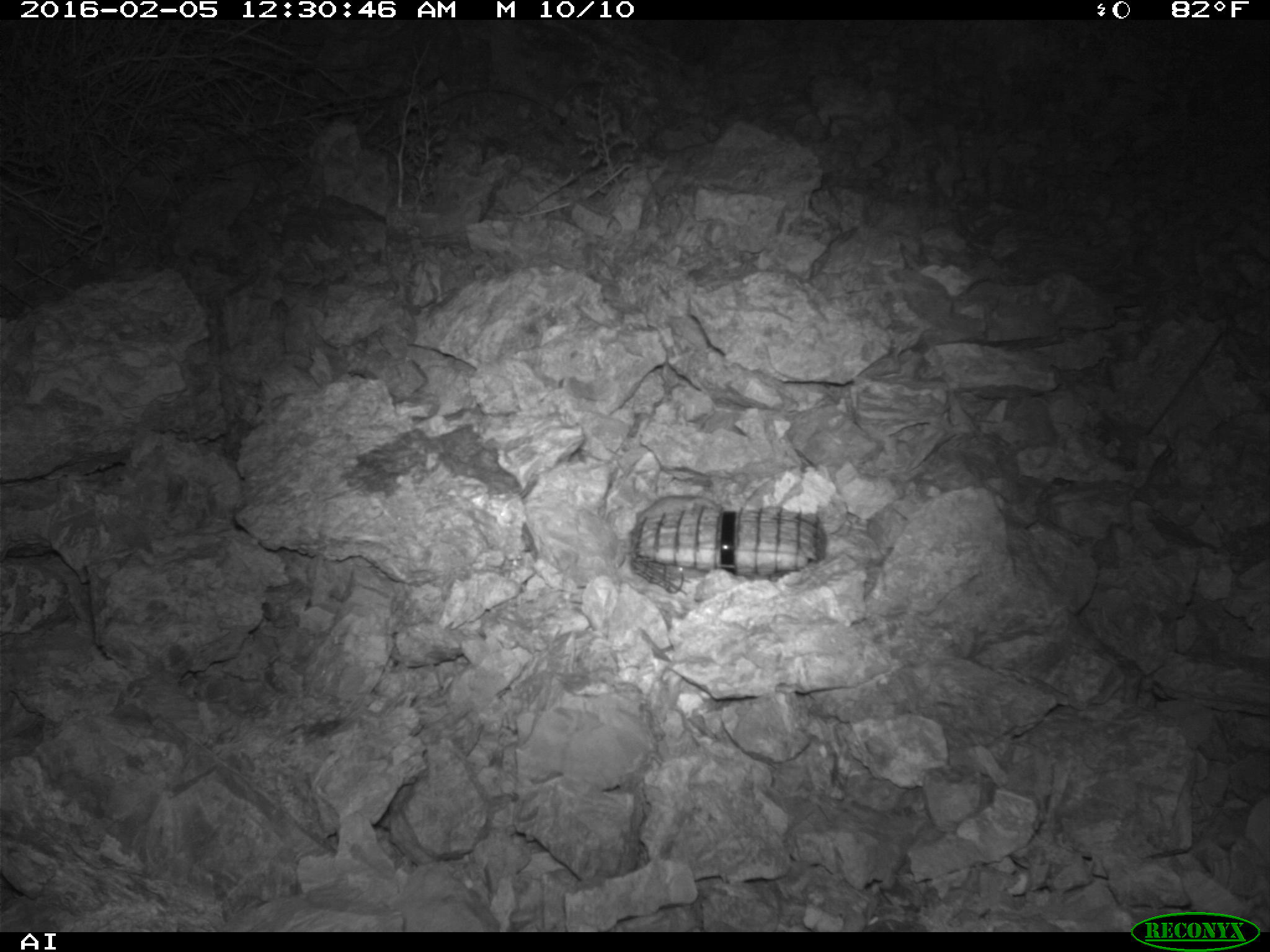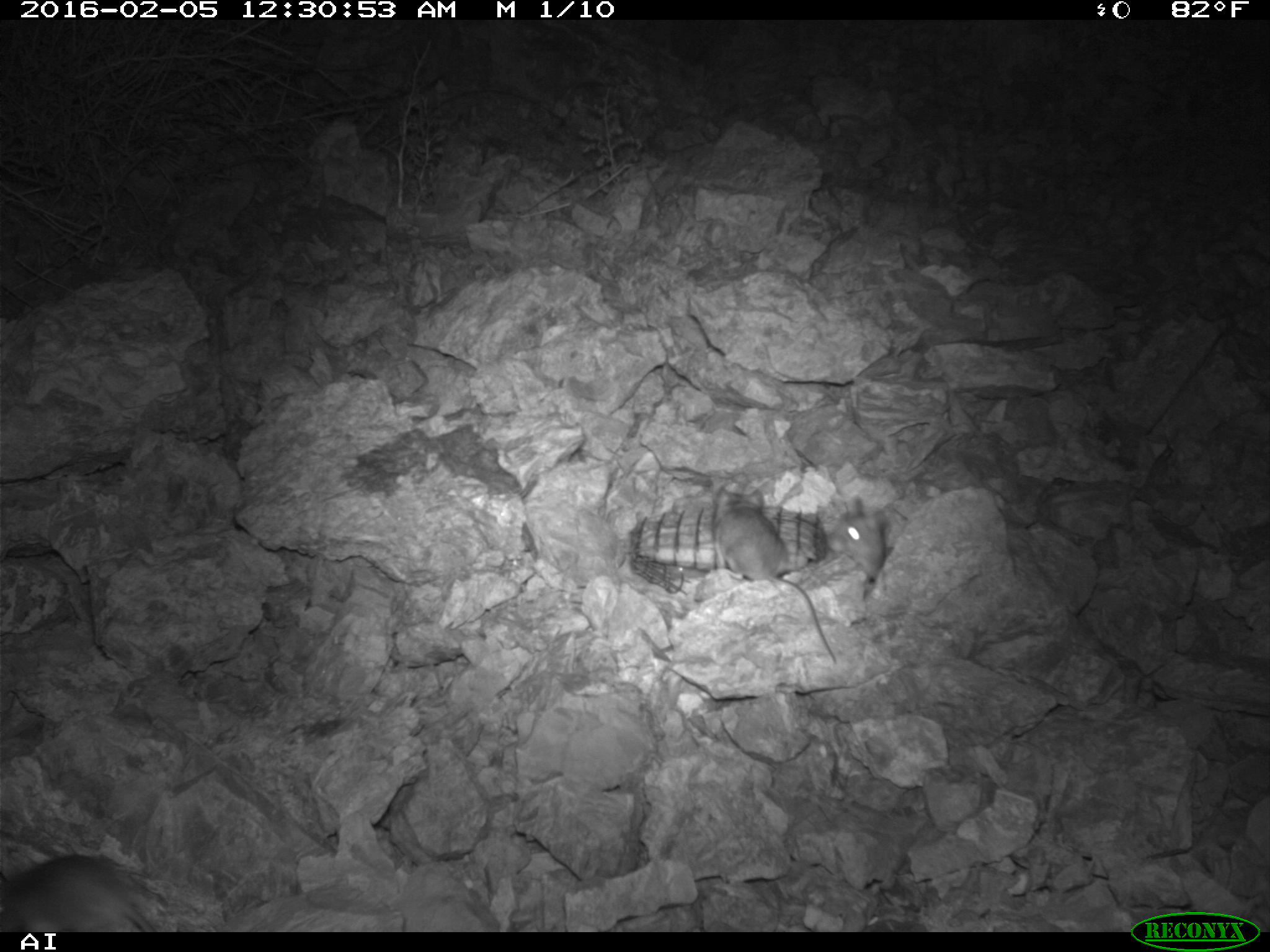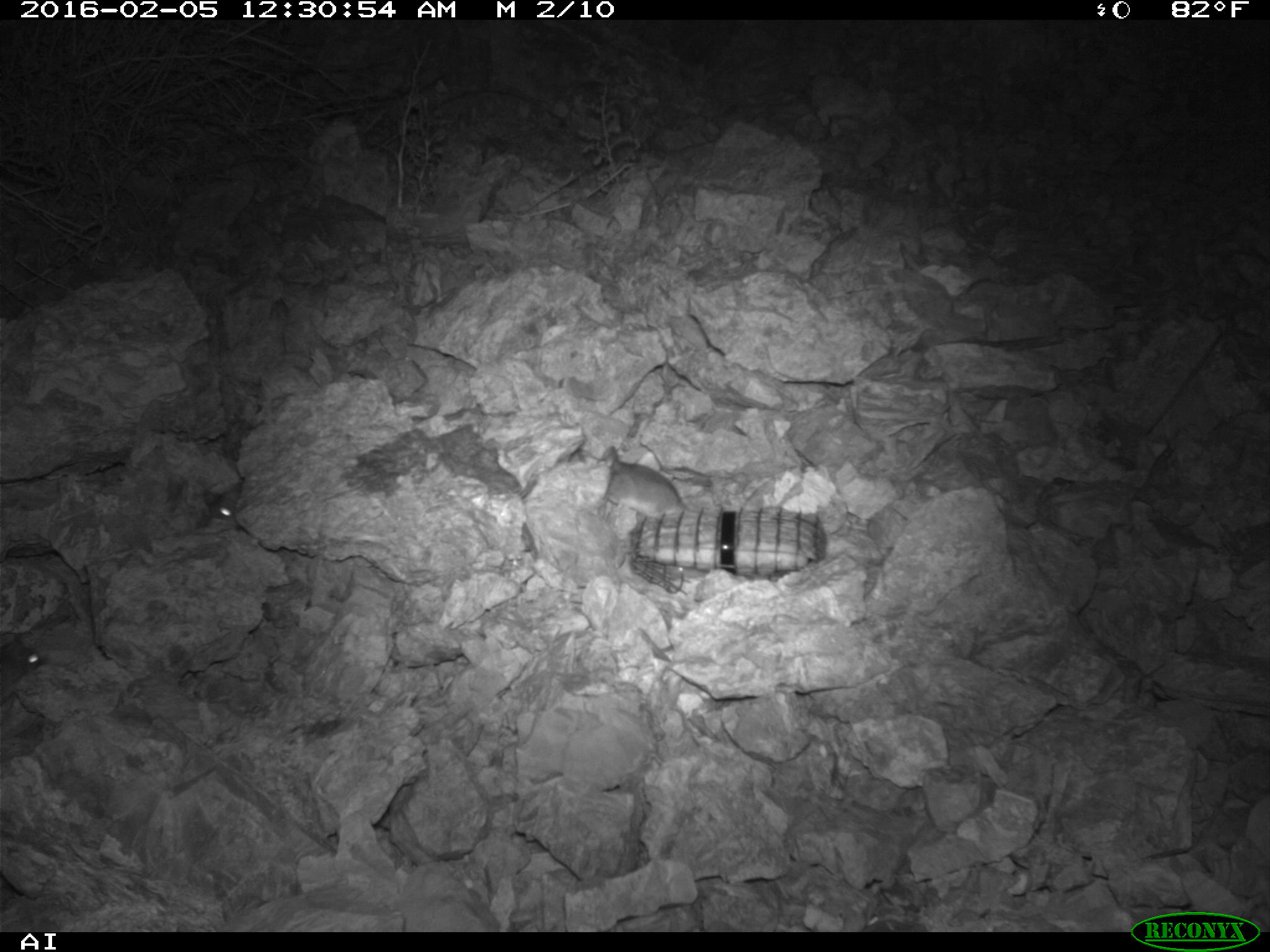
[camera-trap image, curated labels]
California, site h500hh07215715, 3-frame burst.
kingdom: Animalia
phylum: Chordata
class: Mammalia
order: Rodentia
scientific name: Rodentia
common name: rodent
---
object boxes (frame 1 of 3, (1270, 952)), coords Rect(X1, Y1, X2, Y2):
rodent: Rect(636, 494, 722, 522)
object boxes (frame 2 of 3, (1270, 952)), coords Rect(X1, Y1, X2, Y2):
rodent: Rect(711, 481, 835, 663); Rect(0, 855, 154, 932); Rect(826, 492, 889, 581)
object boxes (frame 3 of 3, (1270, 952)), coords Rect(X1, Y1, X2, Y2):
rodent: Rect(567, 446, 682, 519); Rect(0, 634, 46, 701); Rect(200, 483, 243, 521)